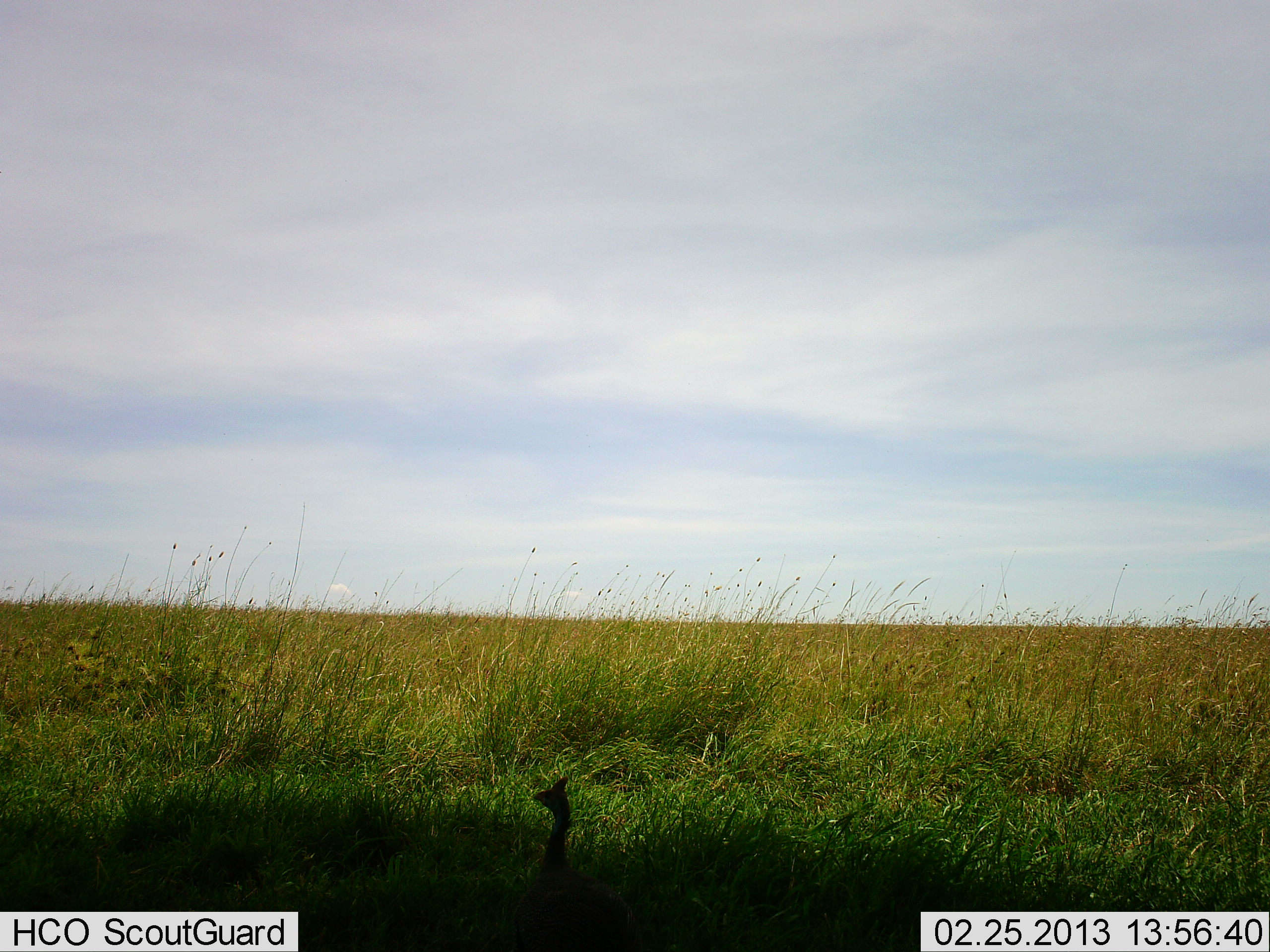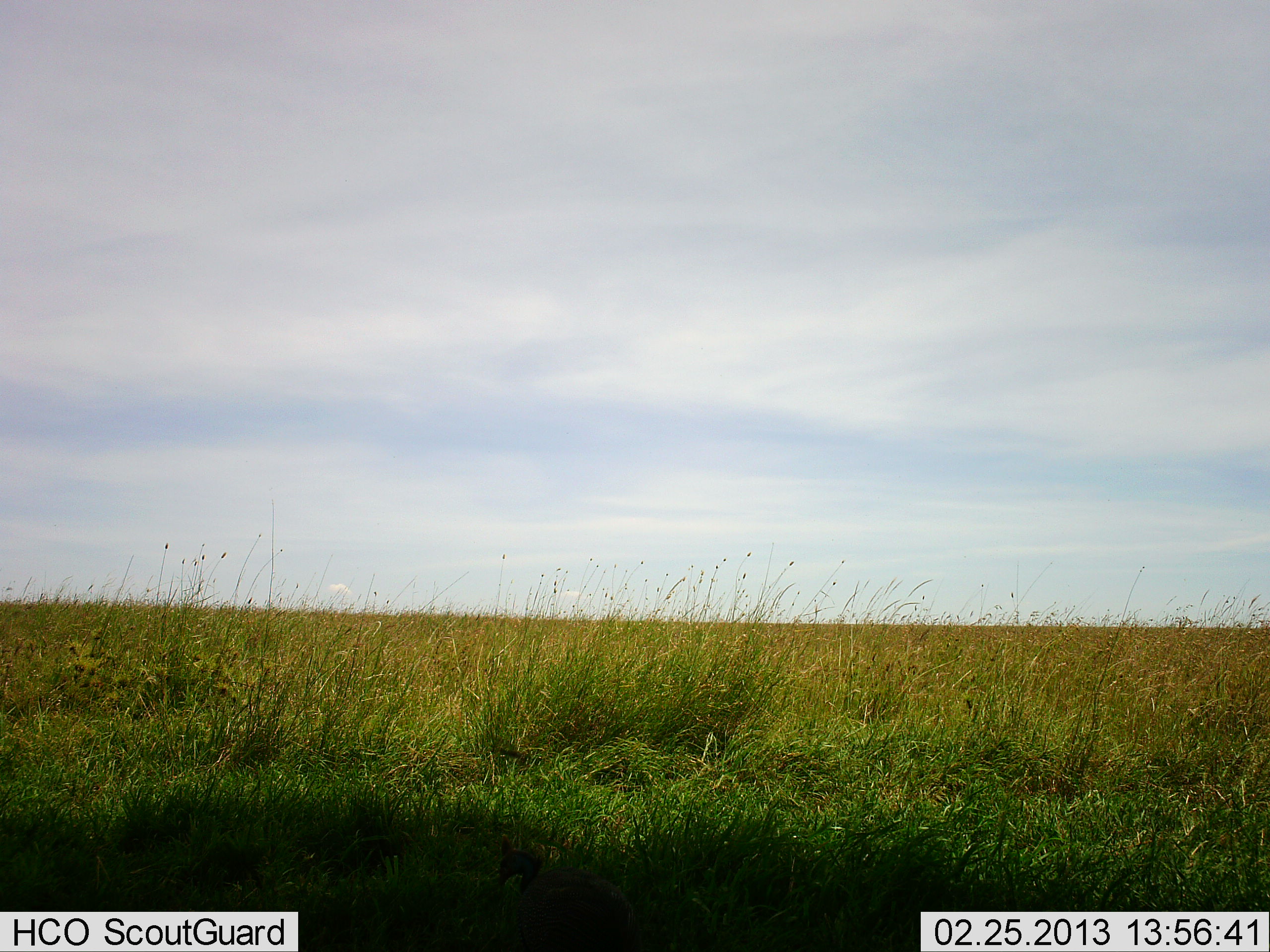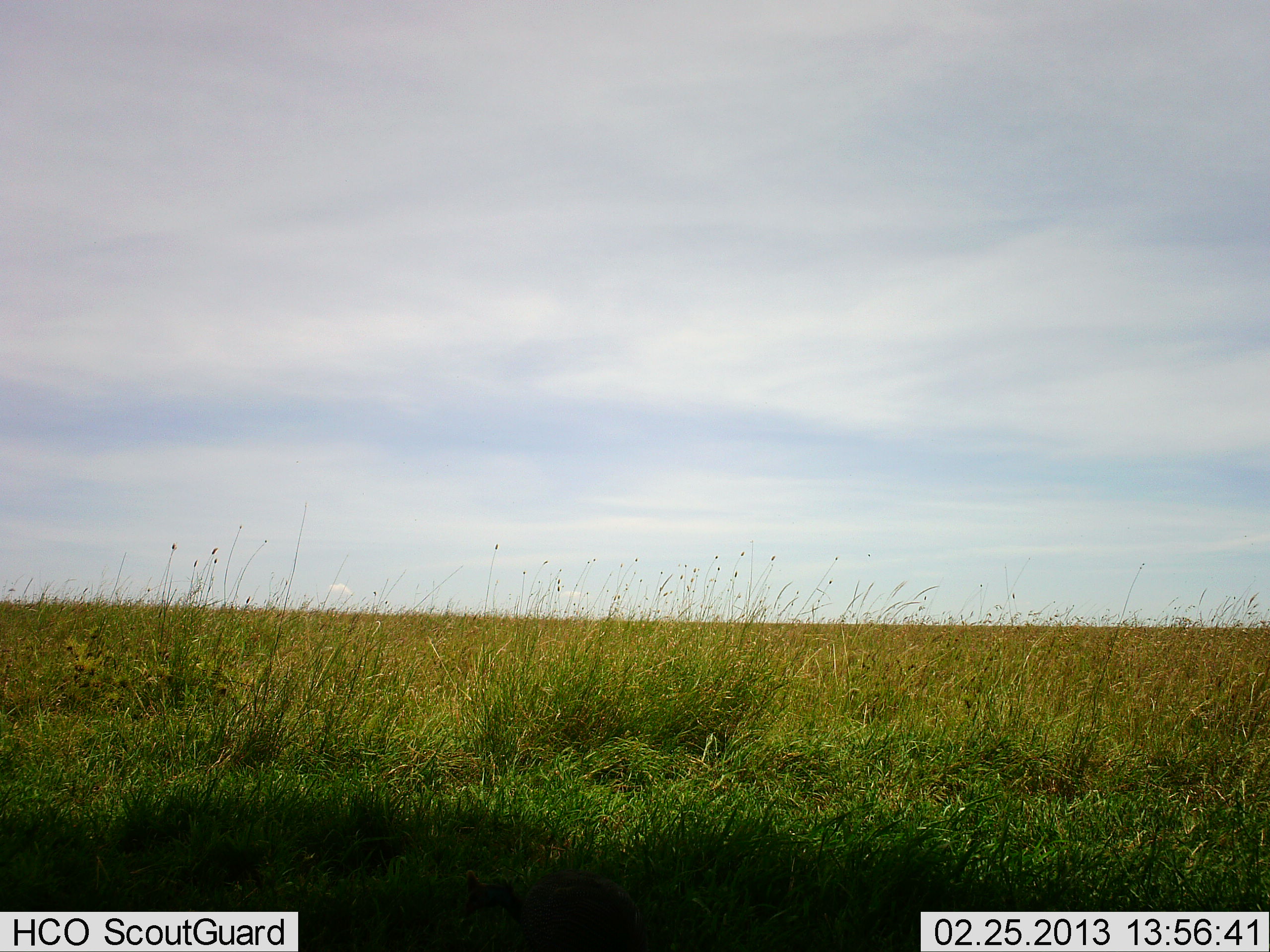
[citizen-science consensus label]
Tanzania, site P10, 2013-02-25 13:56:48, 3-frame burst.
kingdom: Animalia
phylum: Chordata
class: Aves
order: Galliformes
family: Numididae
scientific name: Numididae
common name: guinea fowl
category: guineafowl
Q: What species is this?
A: Guineafowl (guinea fowl) (Numididae).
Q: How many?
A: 1.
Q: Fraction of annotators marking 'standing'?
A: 35%.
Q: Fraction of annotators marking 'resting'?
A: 0%.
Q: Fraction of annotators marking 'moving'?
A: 53%.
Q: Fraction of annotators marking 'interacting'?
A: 0%.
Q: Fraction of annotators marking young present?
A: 0%.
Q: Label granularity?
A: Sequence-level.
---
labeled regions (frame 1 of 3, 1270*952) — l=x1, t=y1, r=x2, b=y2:
animal: l=503, t=777, r=642, b=952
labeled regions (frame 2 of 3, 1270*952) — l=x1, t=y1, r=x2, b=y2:
animal: l=494, t=837, r=645, b=952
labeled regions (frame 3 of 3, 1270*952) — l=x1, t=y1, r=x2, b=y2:
animal: l=464, t=870, r=653, b=952